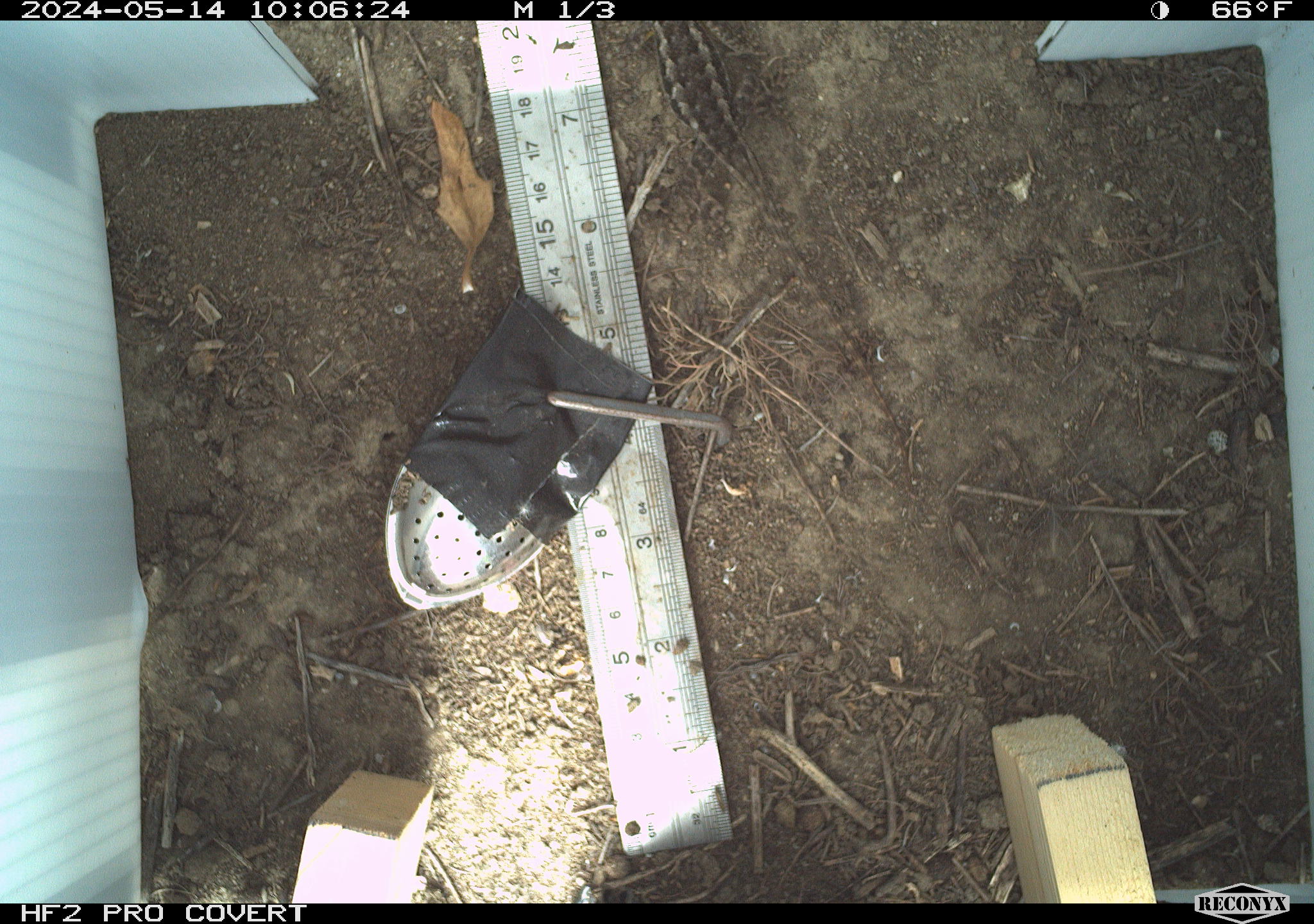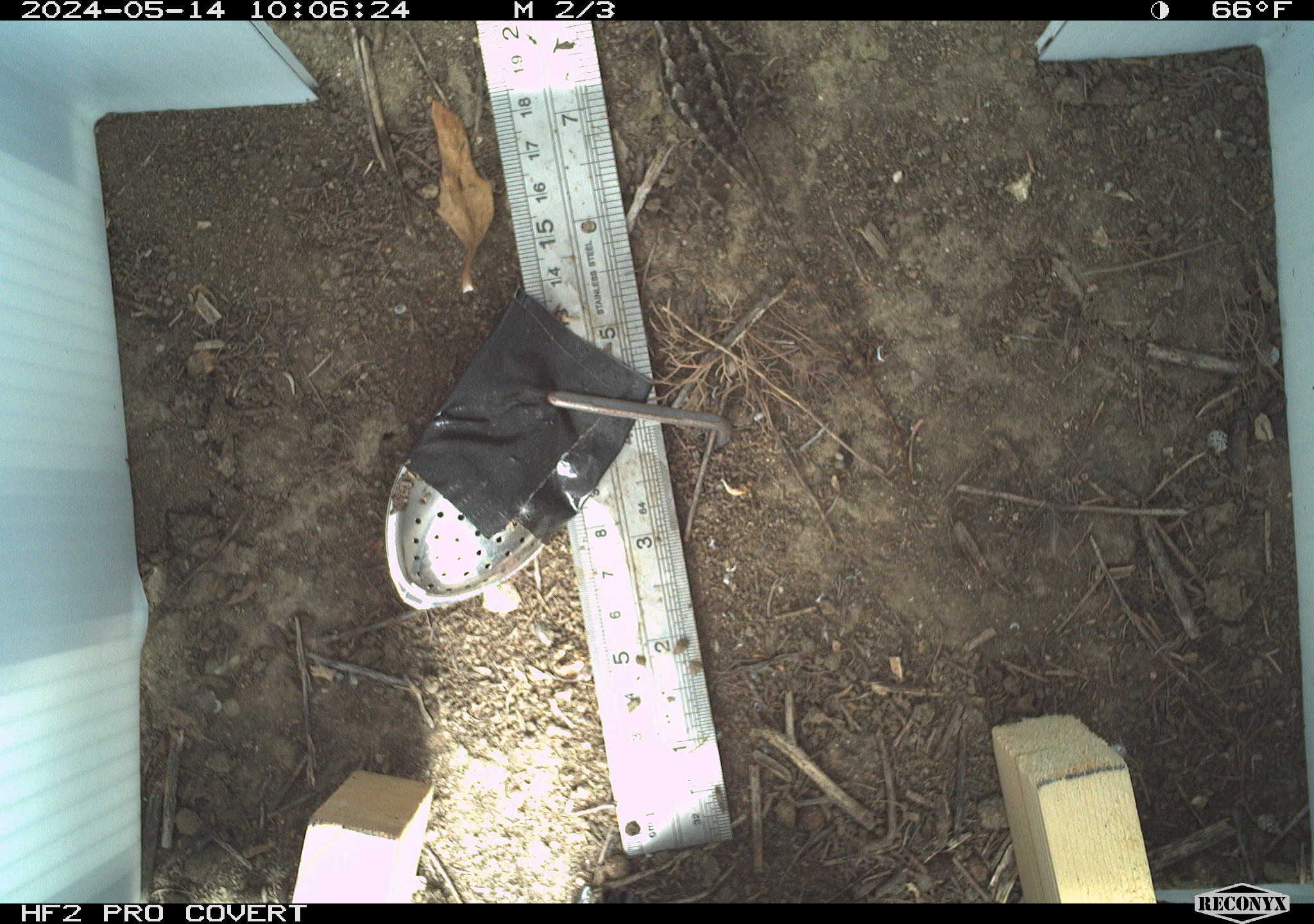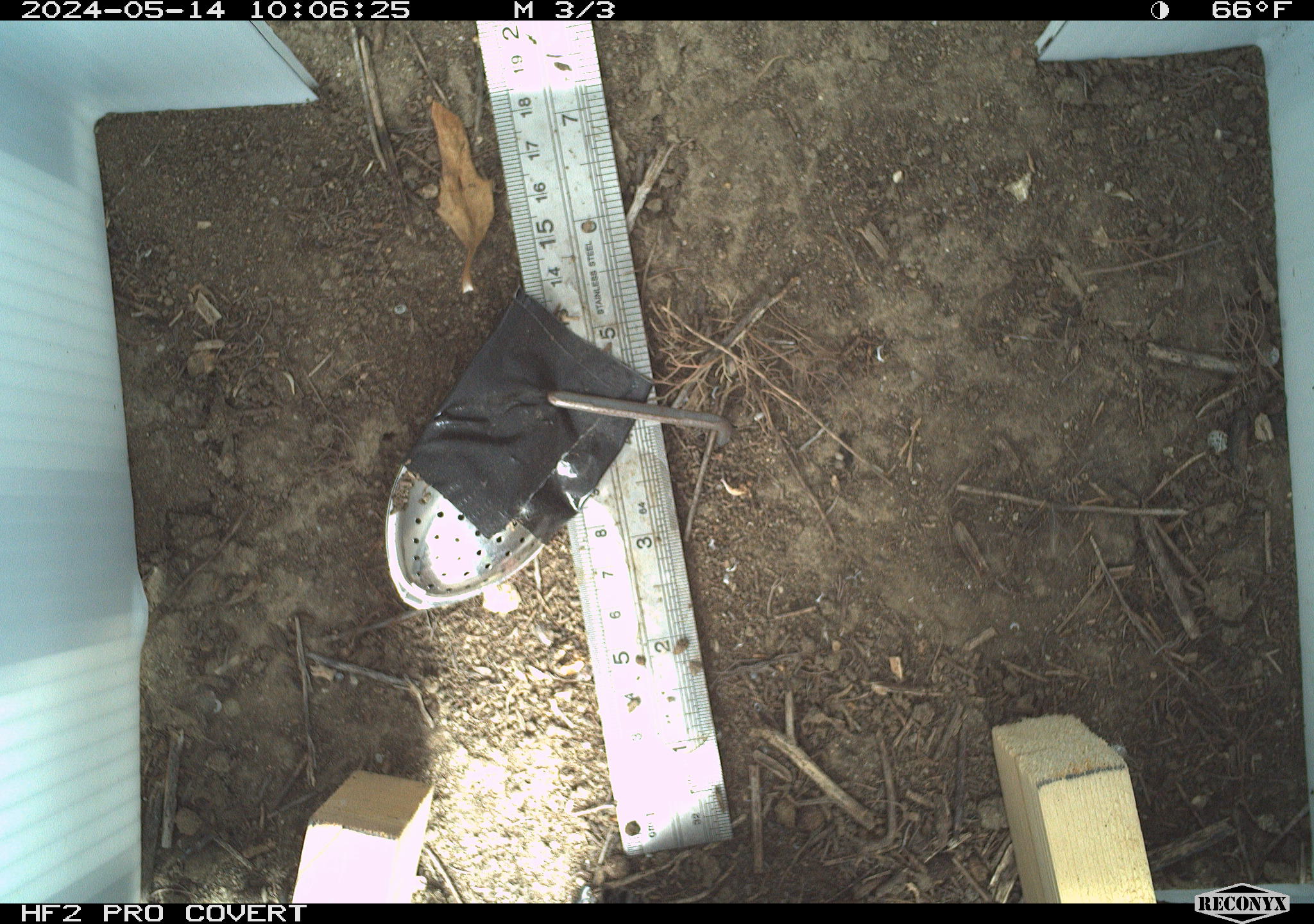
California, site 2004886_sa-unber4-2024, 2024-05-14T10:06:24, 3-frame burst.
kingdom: Animalia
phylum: Chordata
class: Reptilia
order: Squamata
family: Phrynosomatidae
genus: Sceloporus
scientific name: Sceloporus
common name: spiny lizards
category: sceloporus species